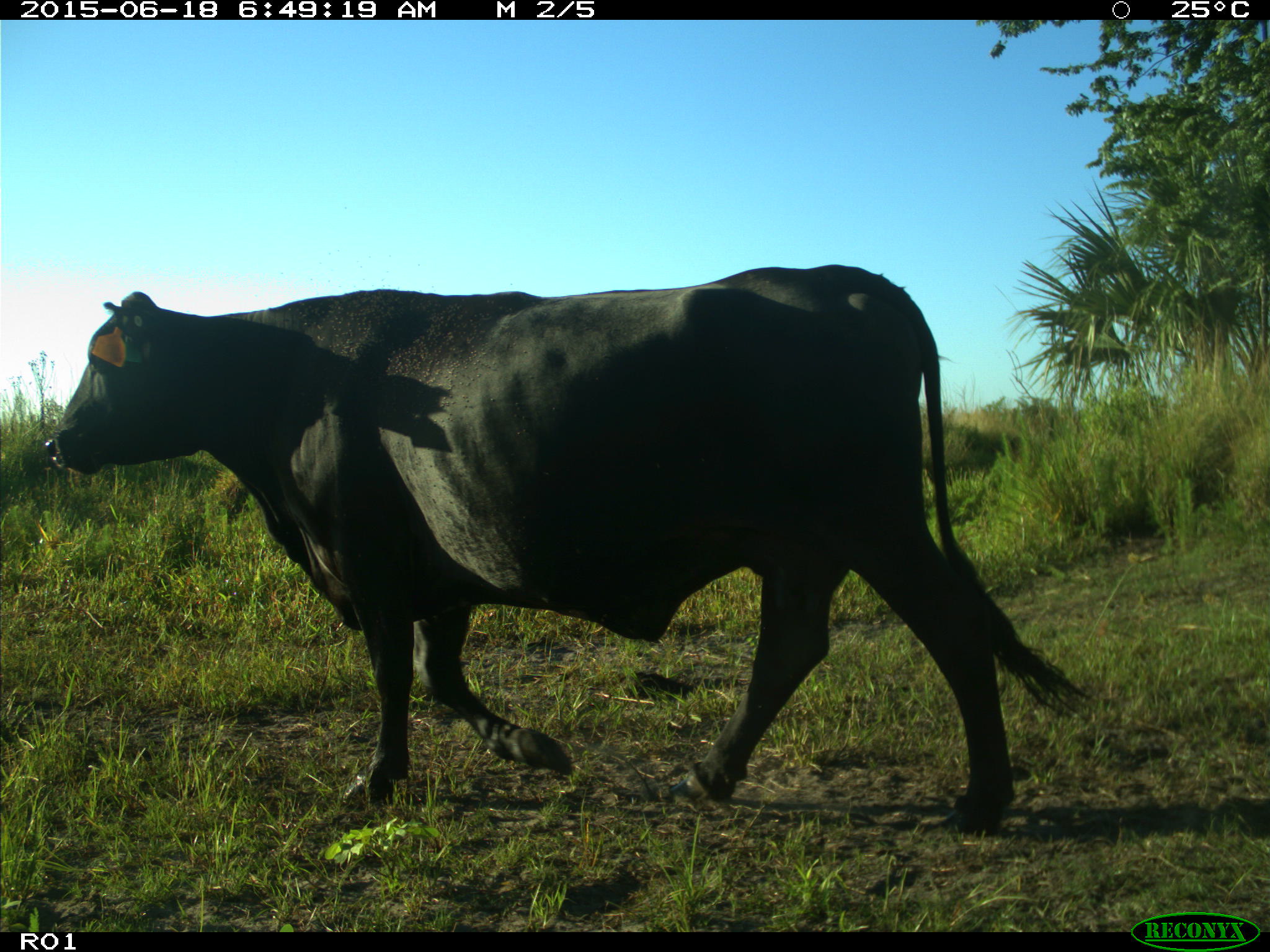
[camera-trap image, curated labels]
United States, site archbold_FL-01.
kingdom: Animalia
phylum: Chordata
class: Mammalia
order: Artiodactyla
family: Bovidae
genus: Bos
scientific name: Bos taurus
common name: domestic cow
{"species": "Bos taurus (domestic cow)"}